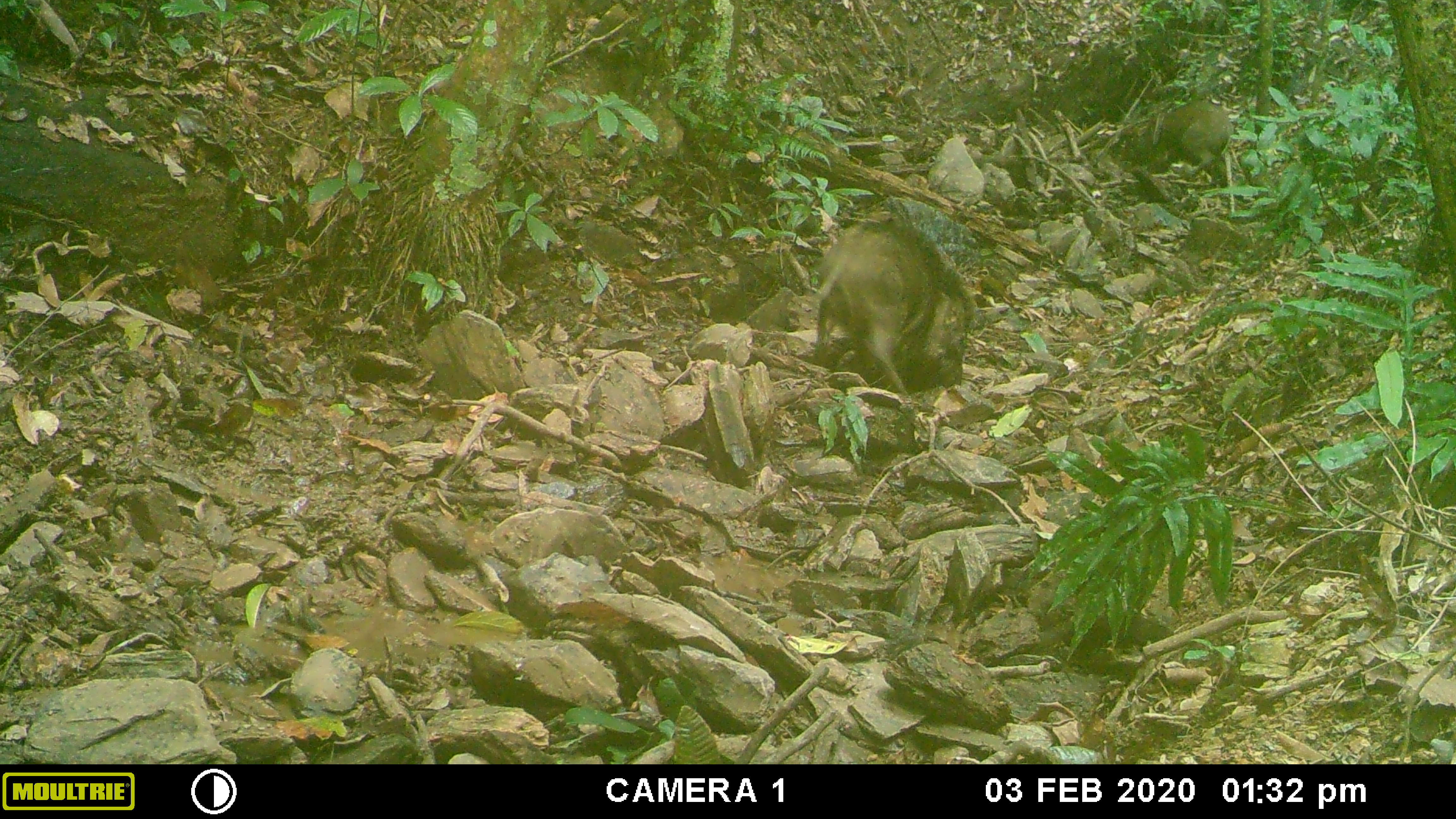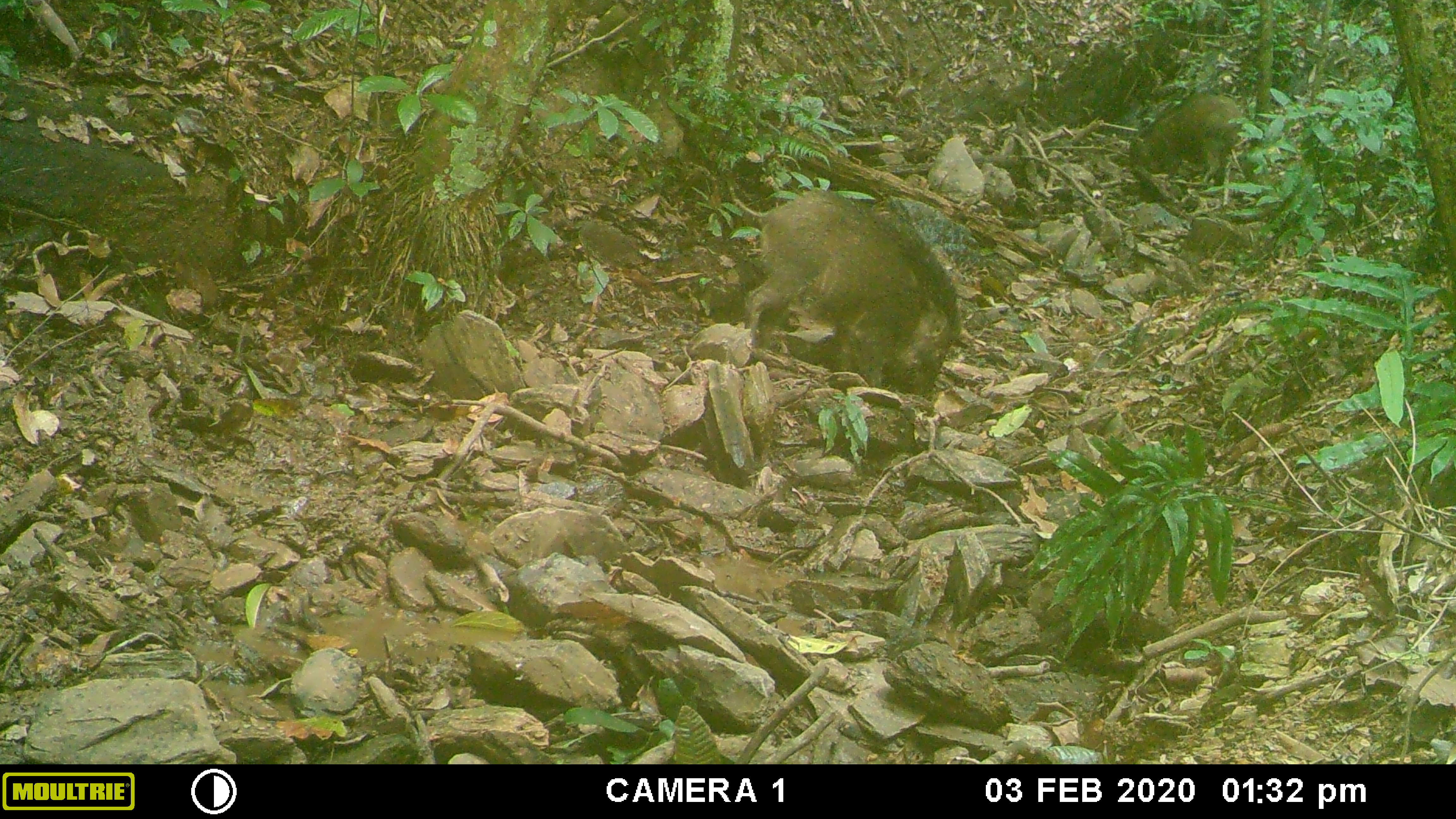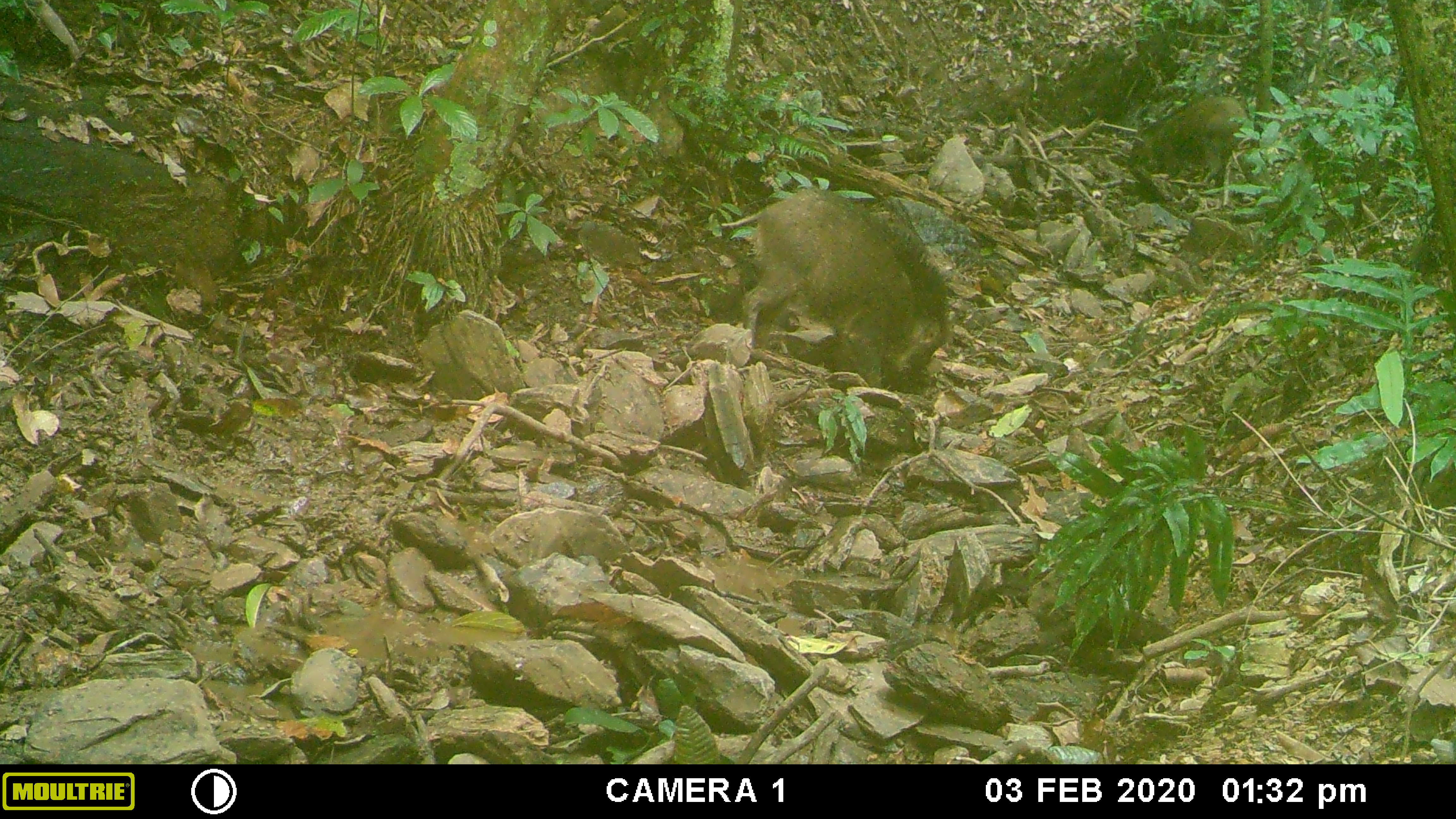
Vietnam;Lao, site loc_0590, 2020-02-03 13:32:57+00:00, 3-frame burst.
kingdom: Animalia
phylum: Chordata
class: Mammalia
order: Artiodactyla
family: Suidae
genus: Sus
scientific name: Sus scrofa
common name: eurasian wild pig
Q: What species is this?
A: Eurasian wild pig (Sus scrofa).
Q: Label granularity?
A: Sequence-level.